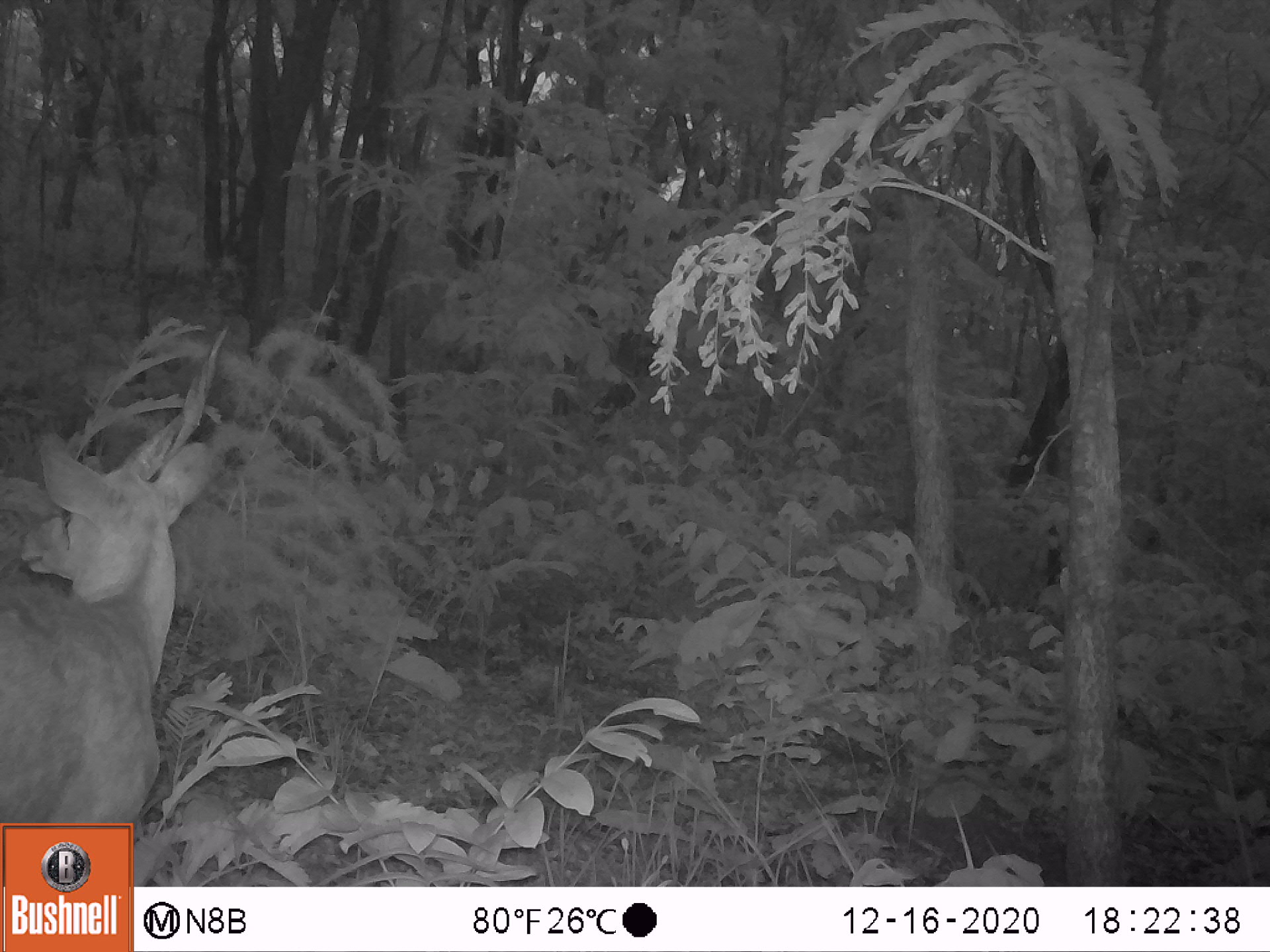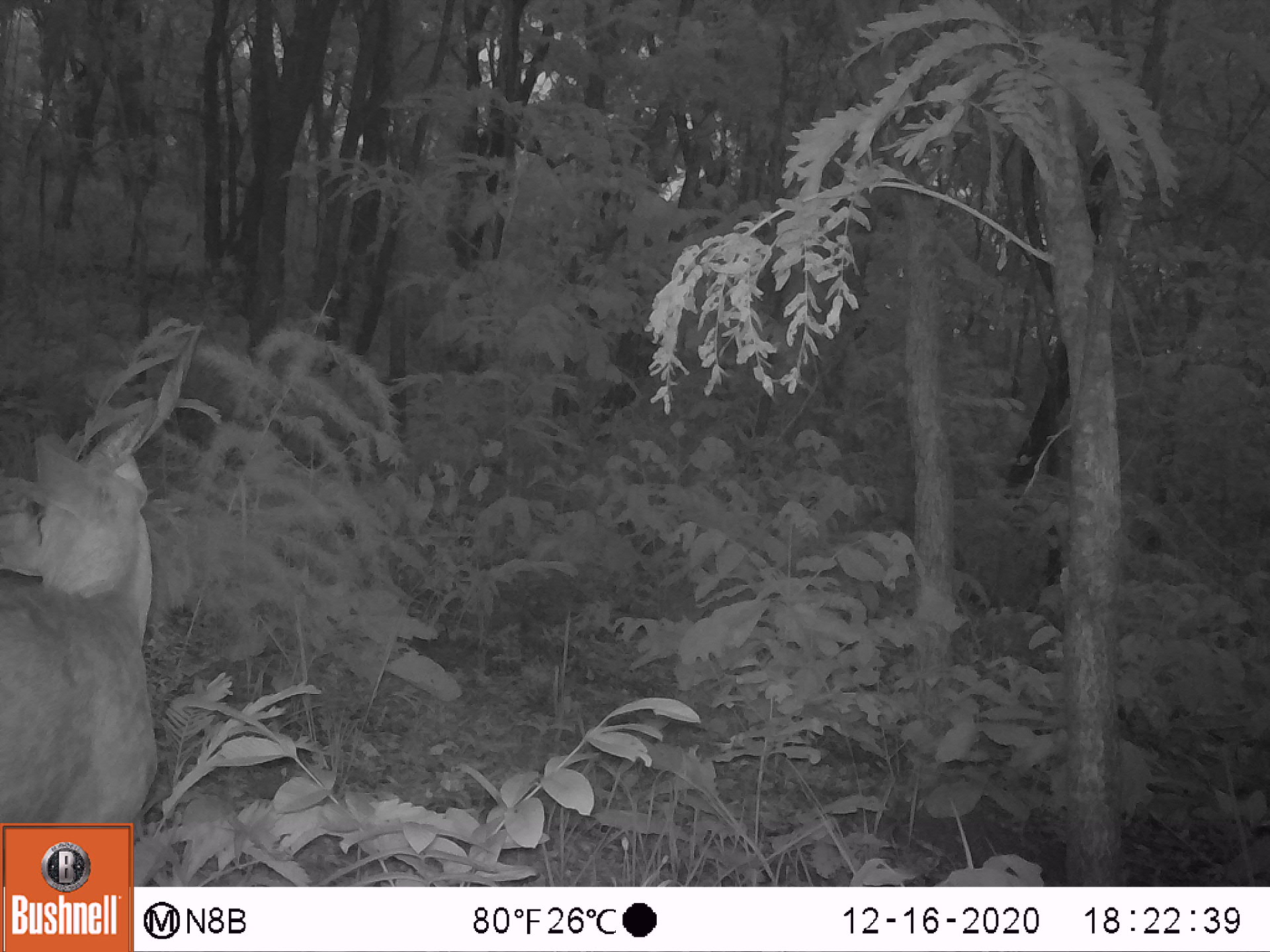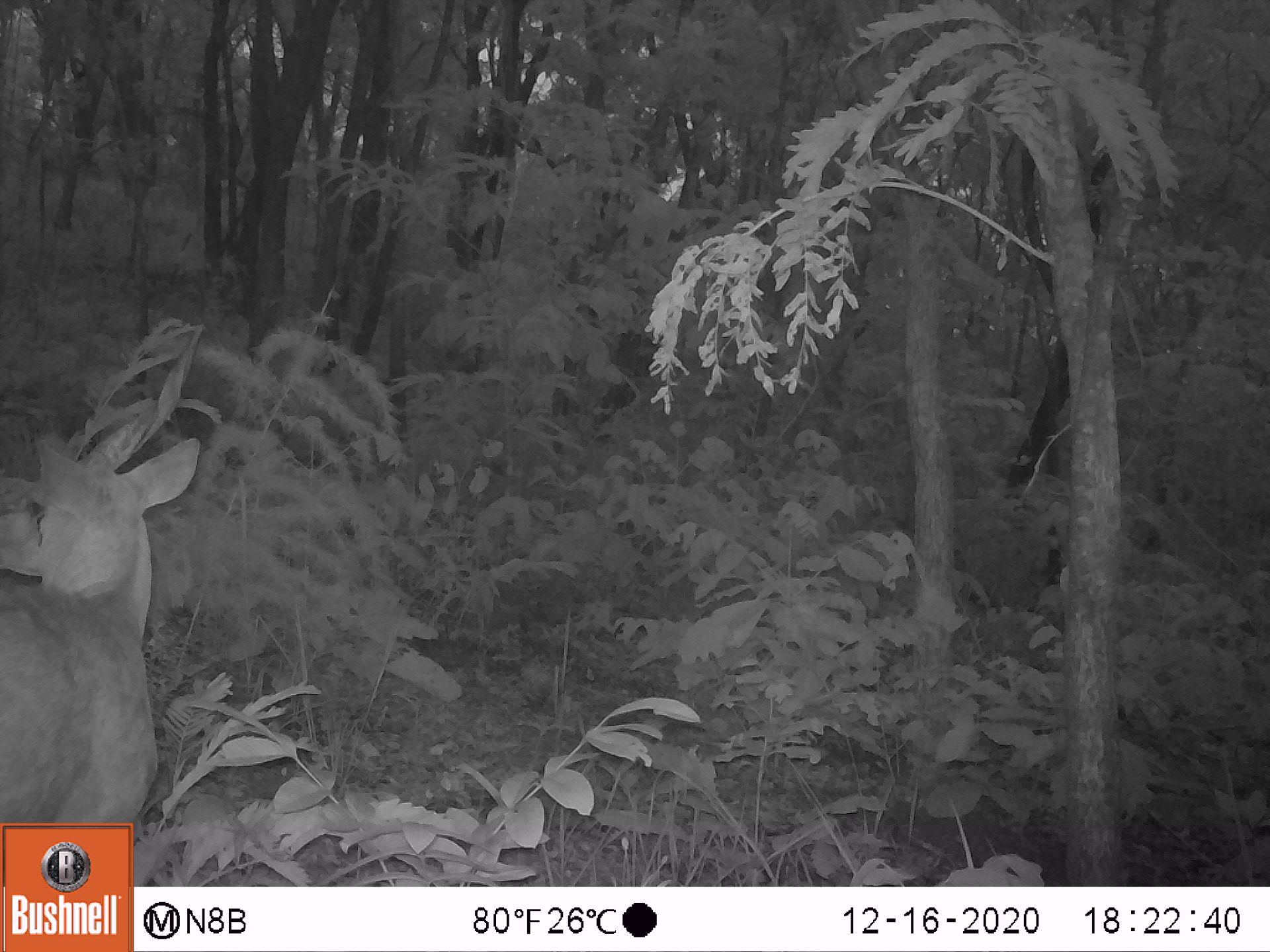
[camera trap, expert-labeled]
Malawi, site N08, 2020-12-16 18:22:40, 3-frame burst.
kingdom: Animalia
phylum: Chordata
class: Mammalia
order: Artiodactyla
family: Bovidae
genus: Tragelaphus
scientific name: Tragelaphus sylvaticus sylvaticus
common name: cape bushbuck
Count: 1.